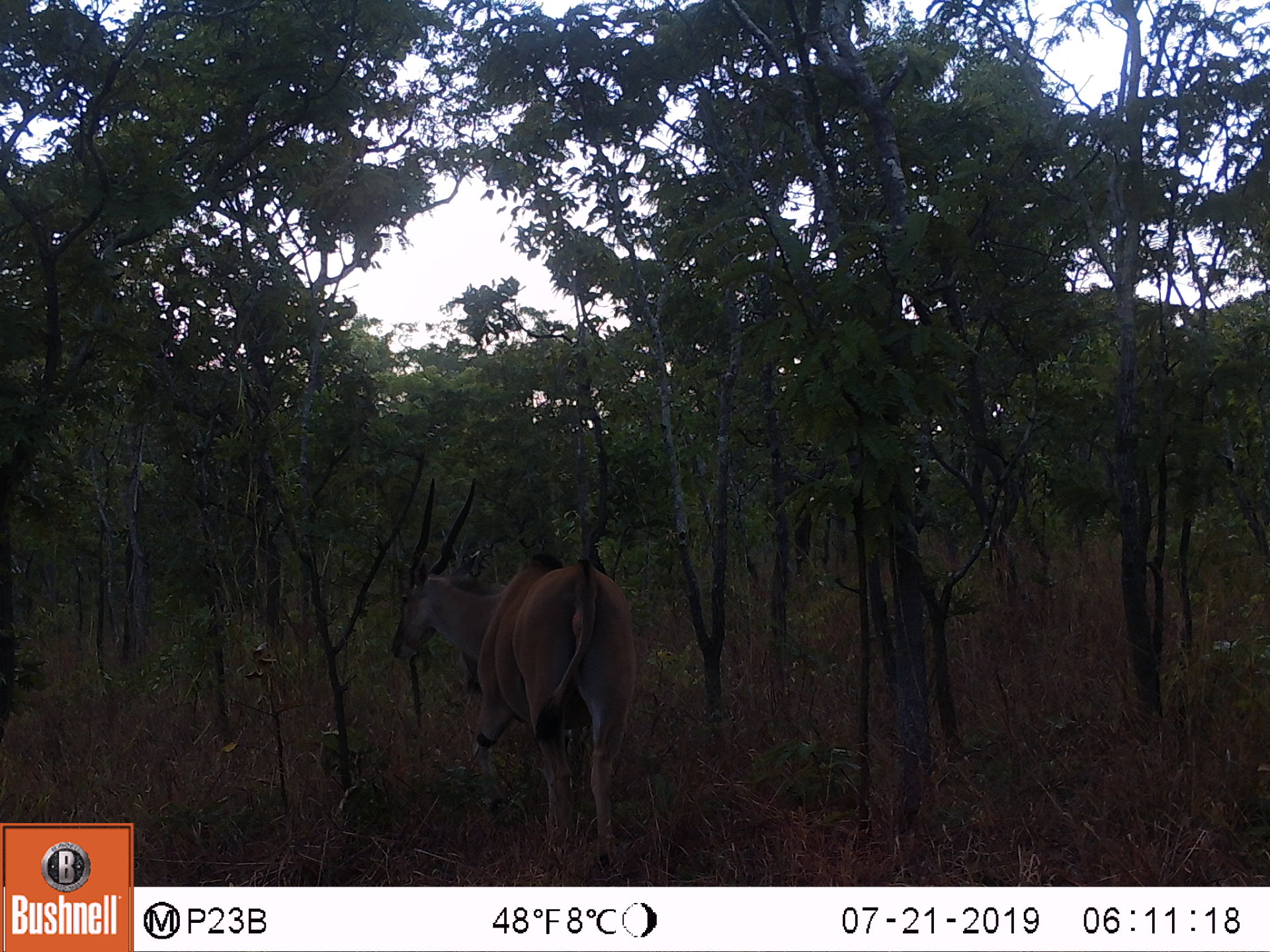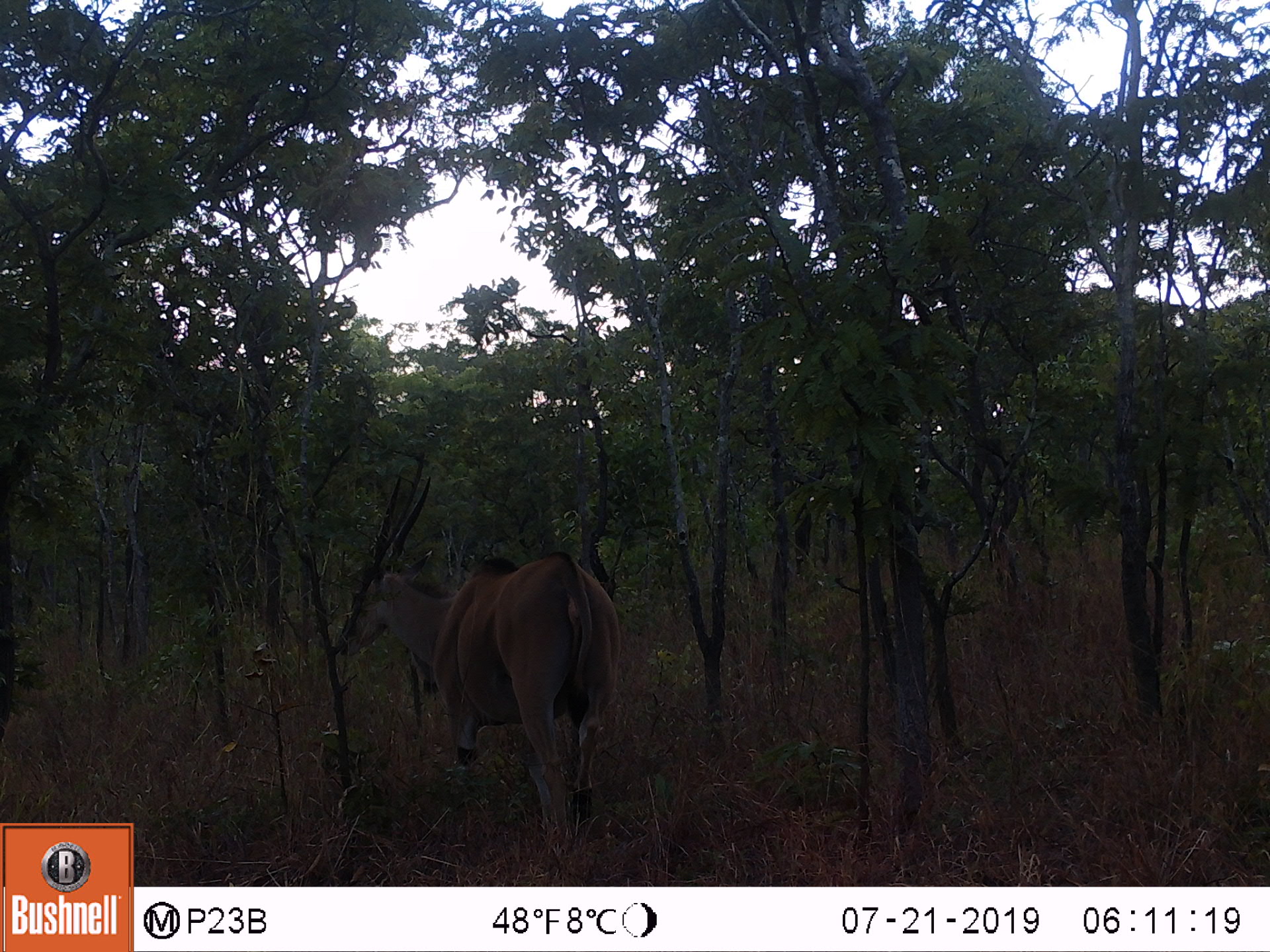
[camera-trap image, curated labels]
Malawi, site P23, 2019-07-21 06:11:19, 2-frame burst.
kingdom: Animalia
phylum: Chordata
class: Mammalia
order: Artiodactyla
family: Bovidae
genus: Tragelaphus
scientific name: Tragelaphus oryx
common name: common eland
Common eland (Tragelaphus oryx), count 1.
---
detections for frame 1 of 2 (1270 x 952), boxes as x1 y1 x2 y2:
common eland: 391 474 642 872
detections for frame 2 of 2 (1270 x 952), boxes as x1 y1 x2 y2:
common eland: 334 470 619 870